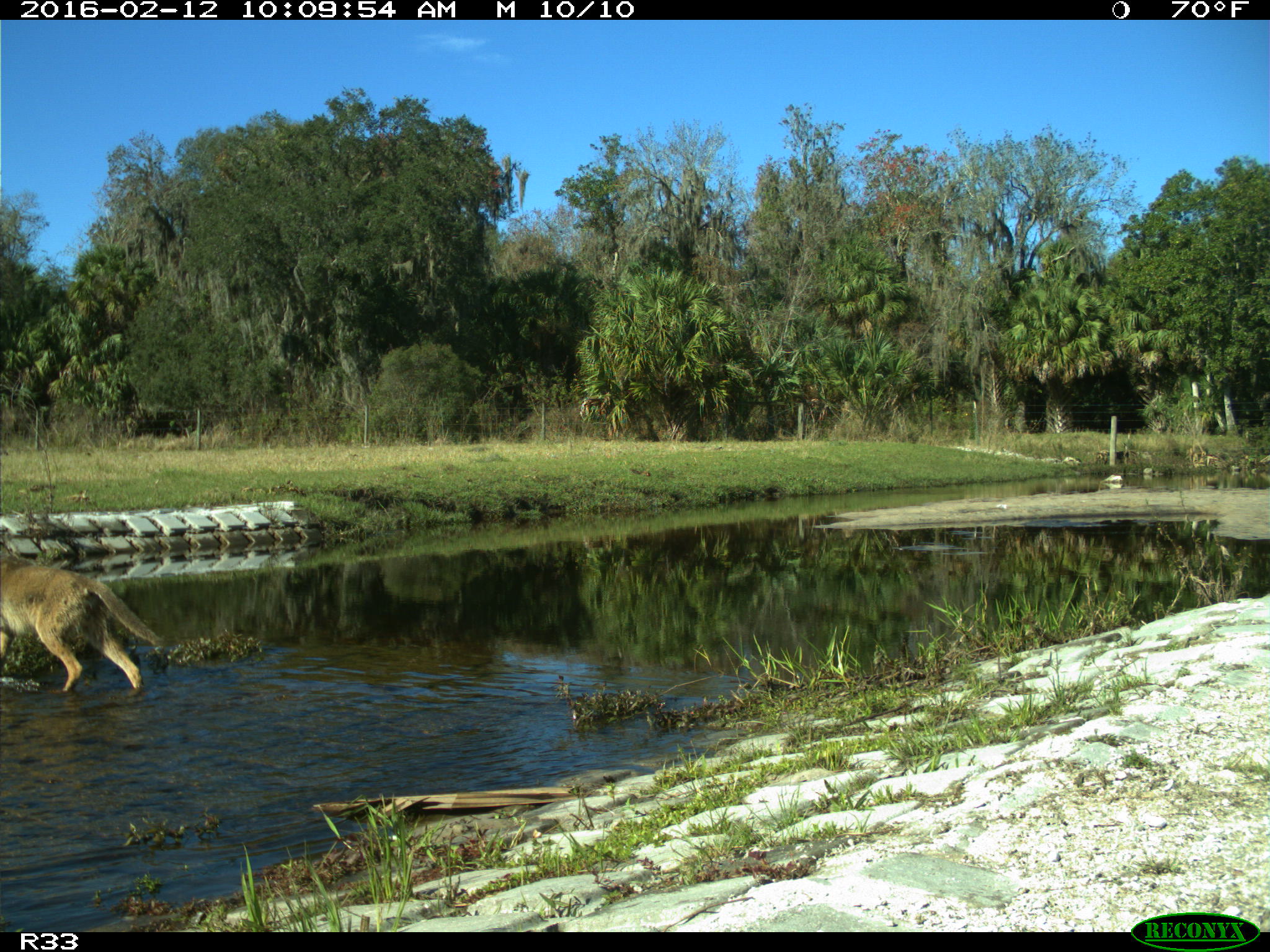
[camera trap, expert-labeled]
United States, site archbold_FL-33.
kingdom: Animalia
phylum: Chordata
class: Mammalia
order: Carnivora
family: Canidae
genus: Canis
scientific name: Canis latrans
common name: coyote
Canis latrans (coyote).